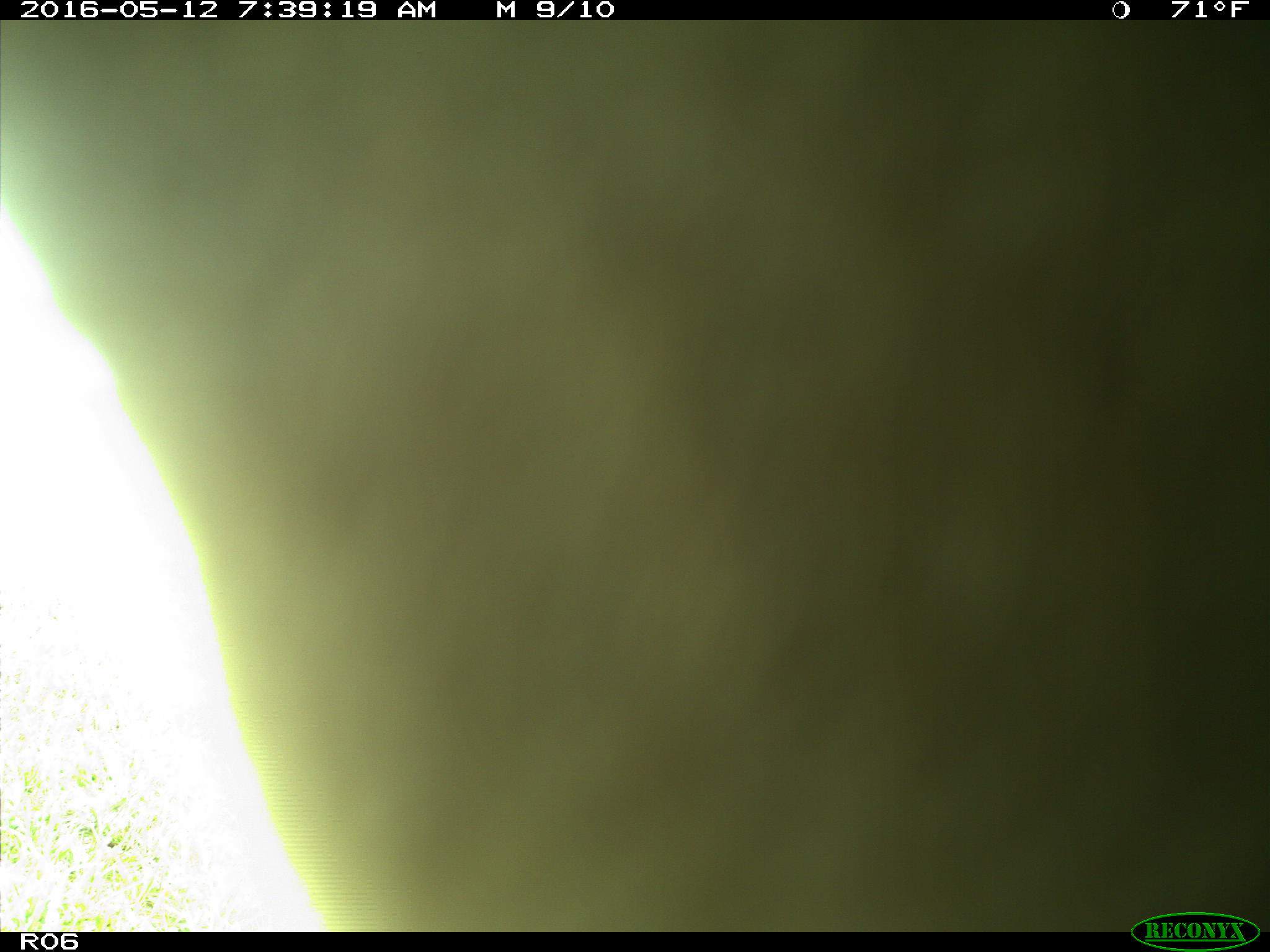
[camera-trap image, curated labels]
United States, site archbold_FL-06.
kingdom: Animalia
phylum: Chordata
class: Mammalia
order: Artiodactyla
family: Bovidae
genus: Bos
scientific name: Bos taurus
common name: domestic cow